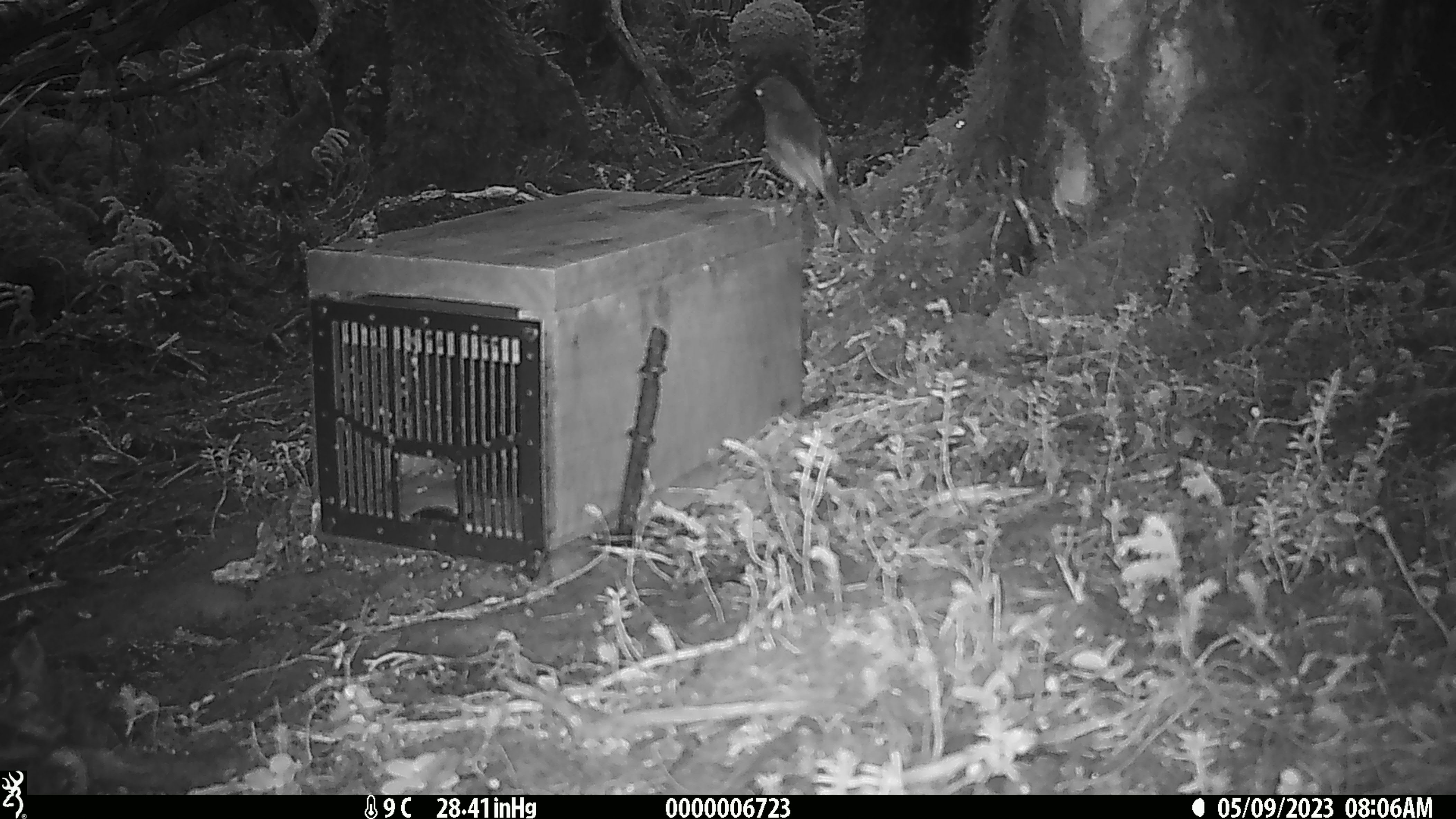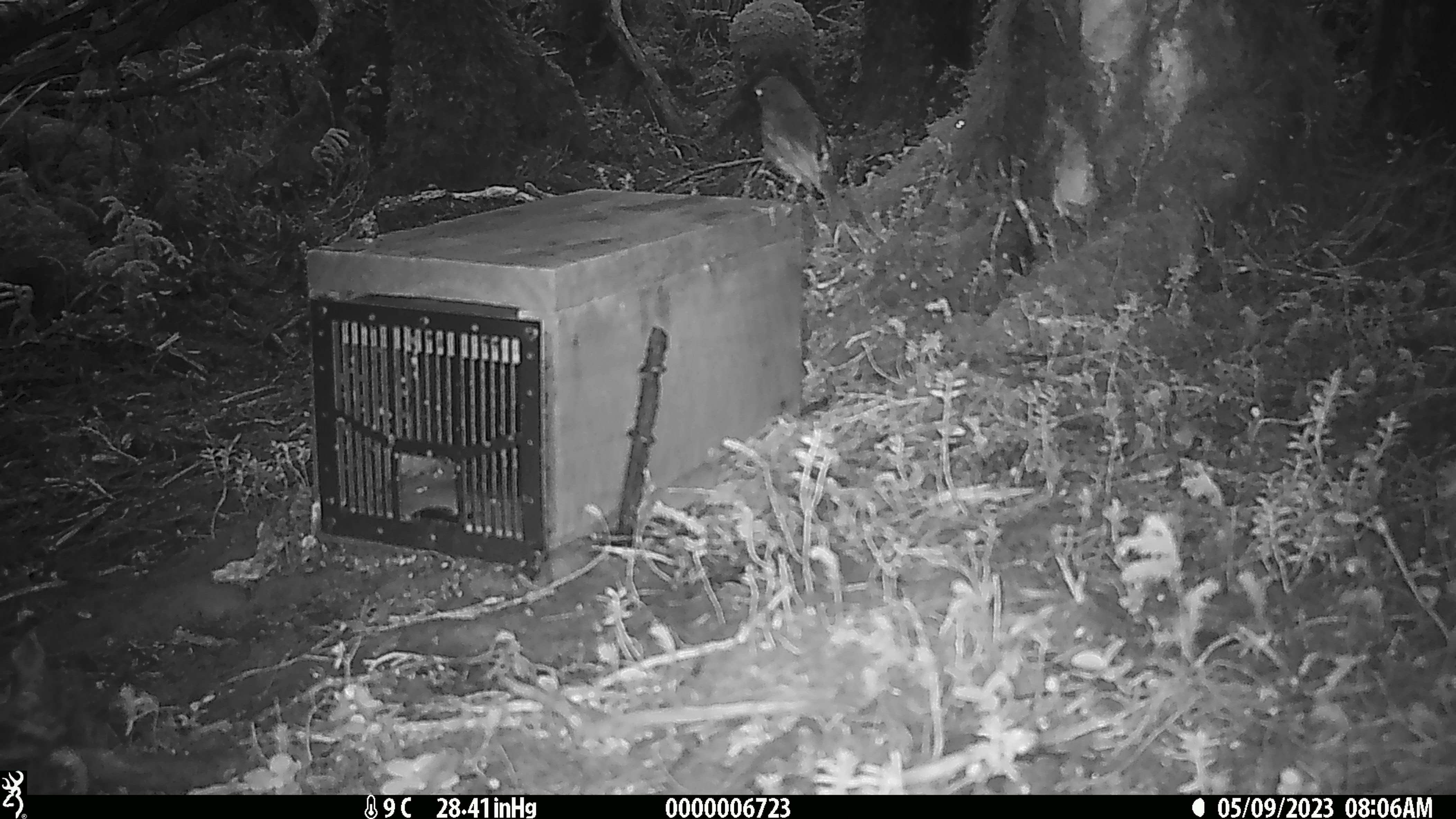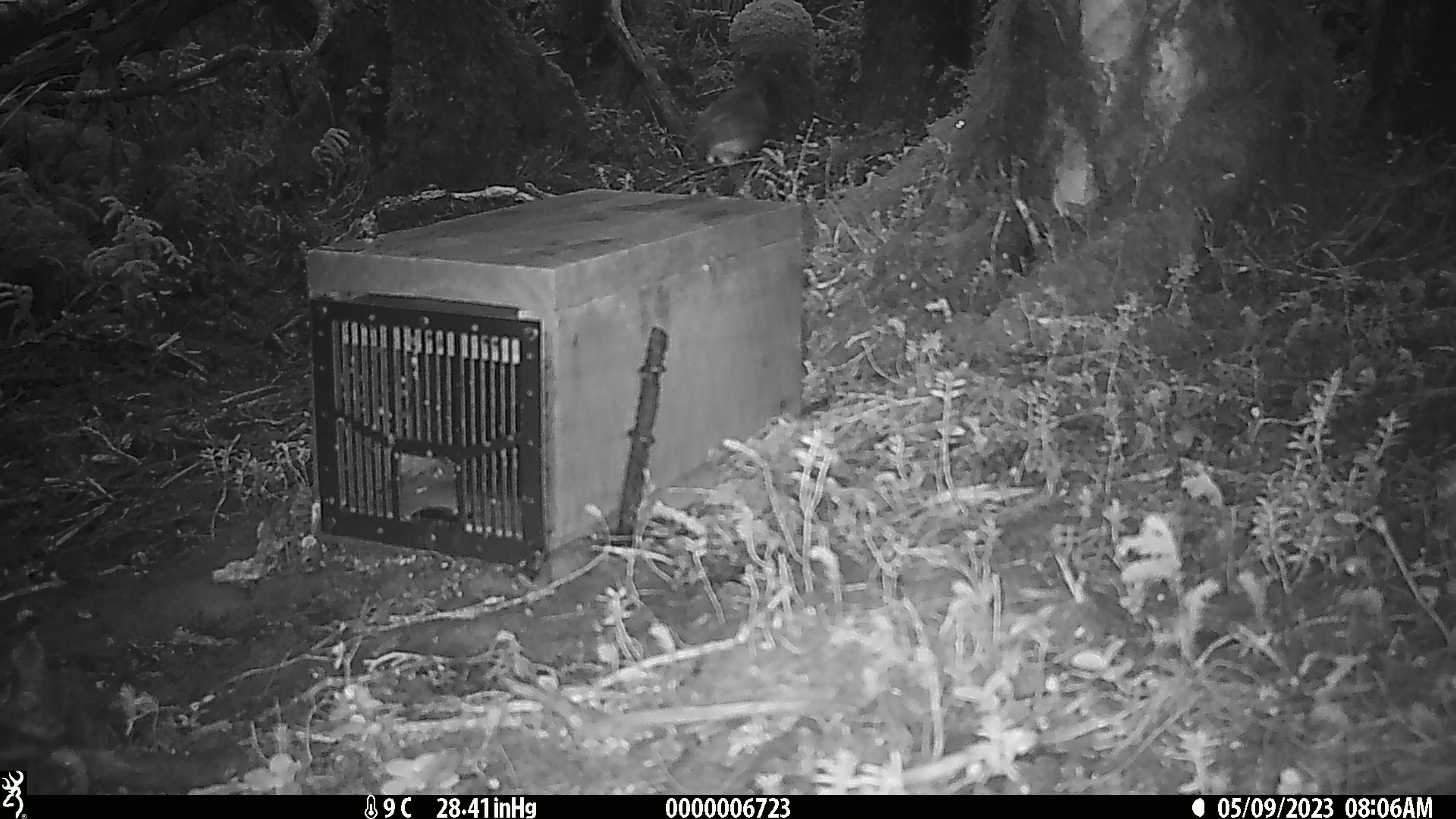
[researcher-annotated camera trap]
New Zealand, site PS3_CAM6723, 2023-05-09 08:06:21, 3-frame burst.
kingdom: Animalia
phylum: Chordata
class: Aves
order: Passeriformes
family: Petroicidae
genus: Petroica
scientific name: Petroica australis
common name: new zealand robin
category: robin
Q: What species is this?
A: Robin (new zealand robin) (Petroica australis).